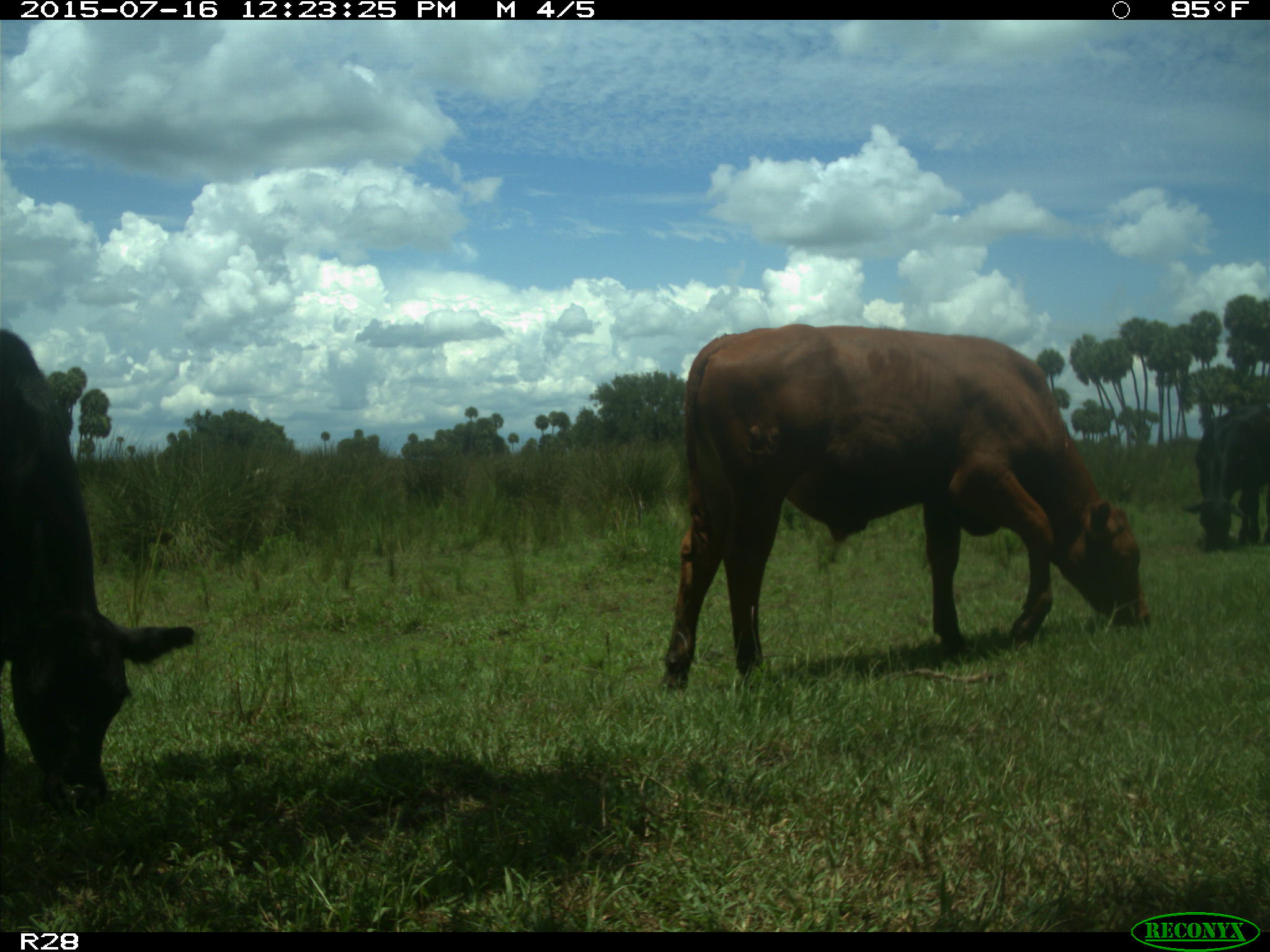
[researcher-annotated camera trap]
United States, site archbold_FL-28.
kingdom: Animalia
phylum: Chordata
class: Mammalia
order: Artiodactyla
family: Bovidae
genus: Bos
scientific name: Bos taurus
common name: domestic cow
Bos taurus (domestic cow).